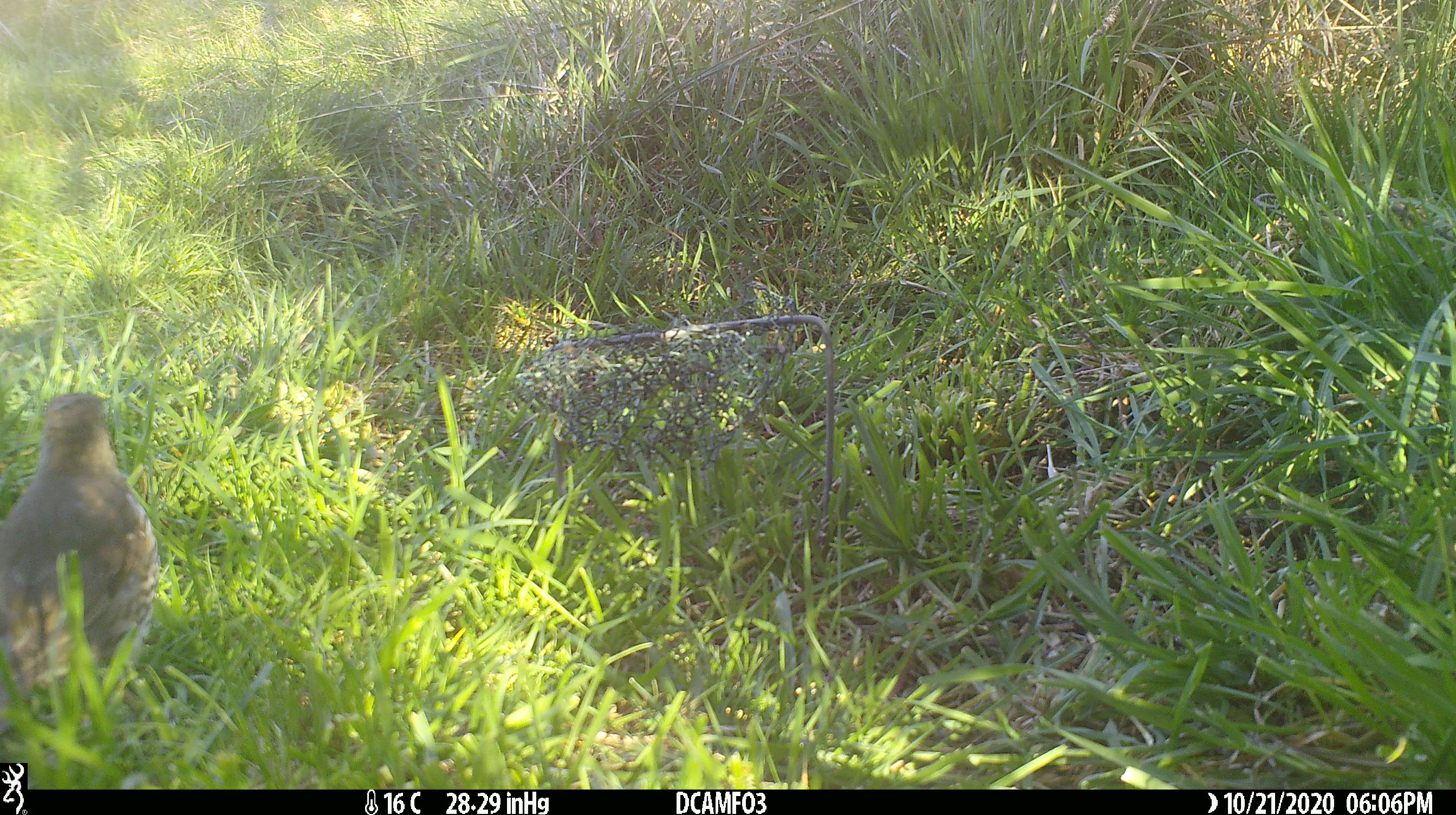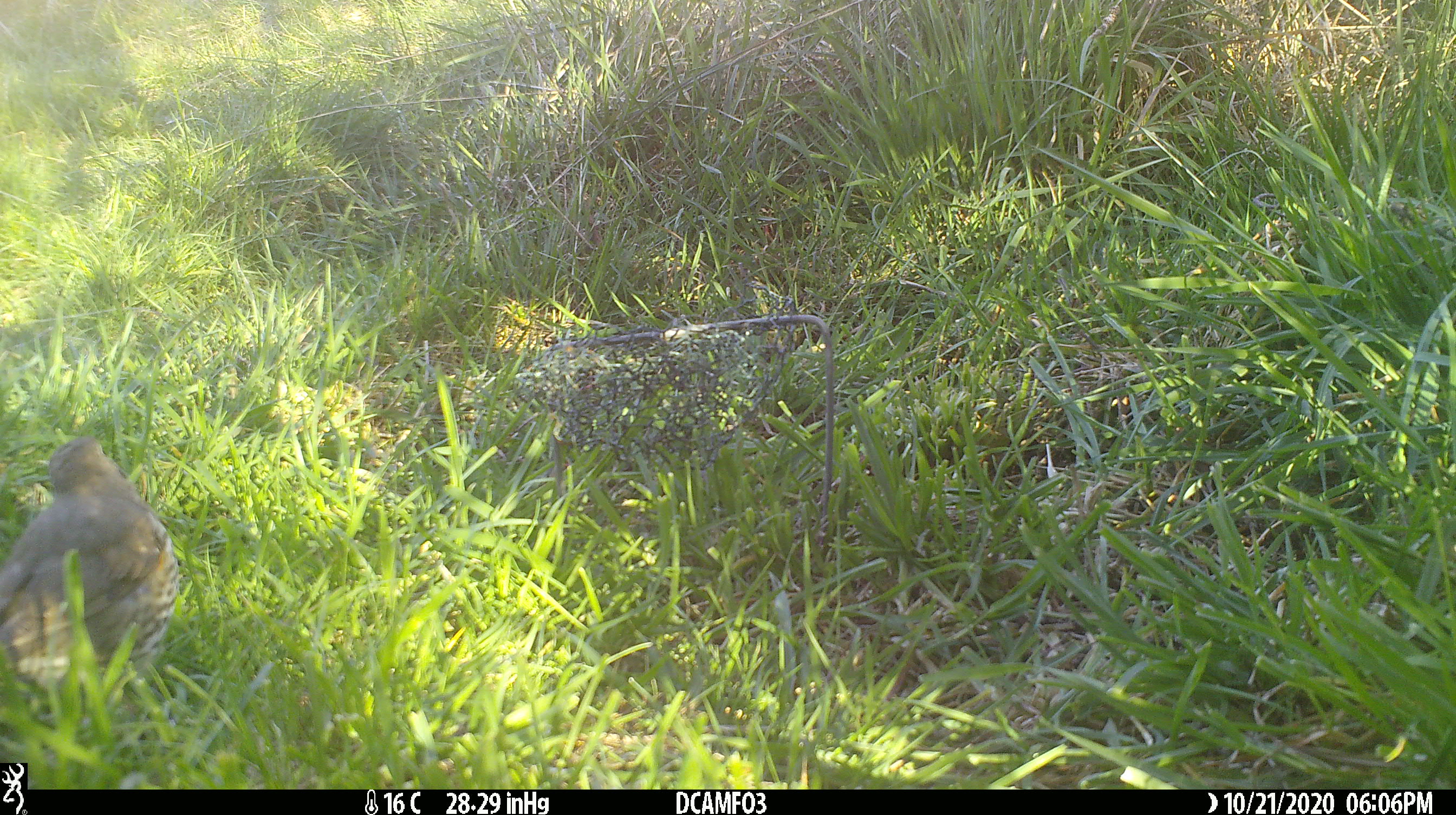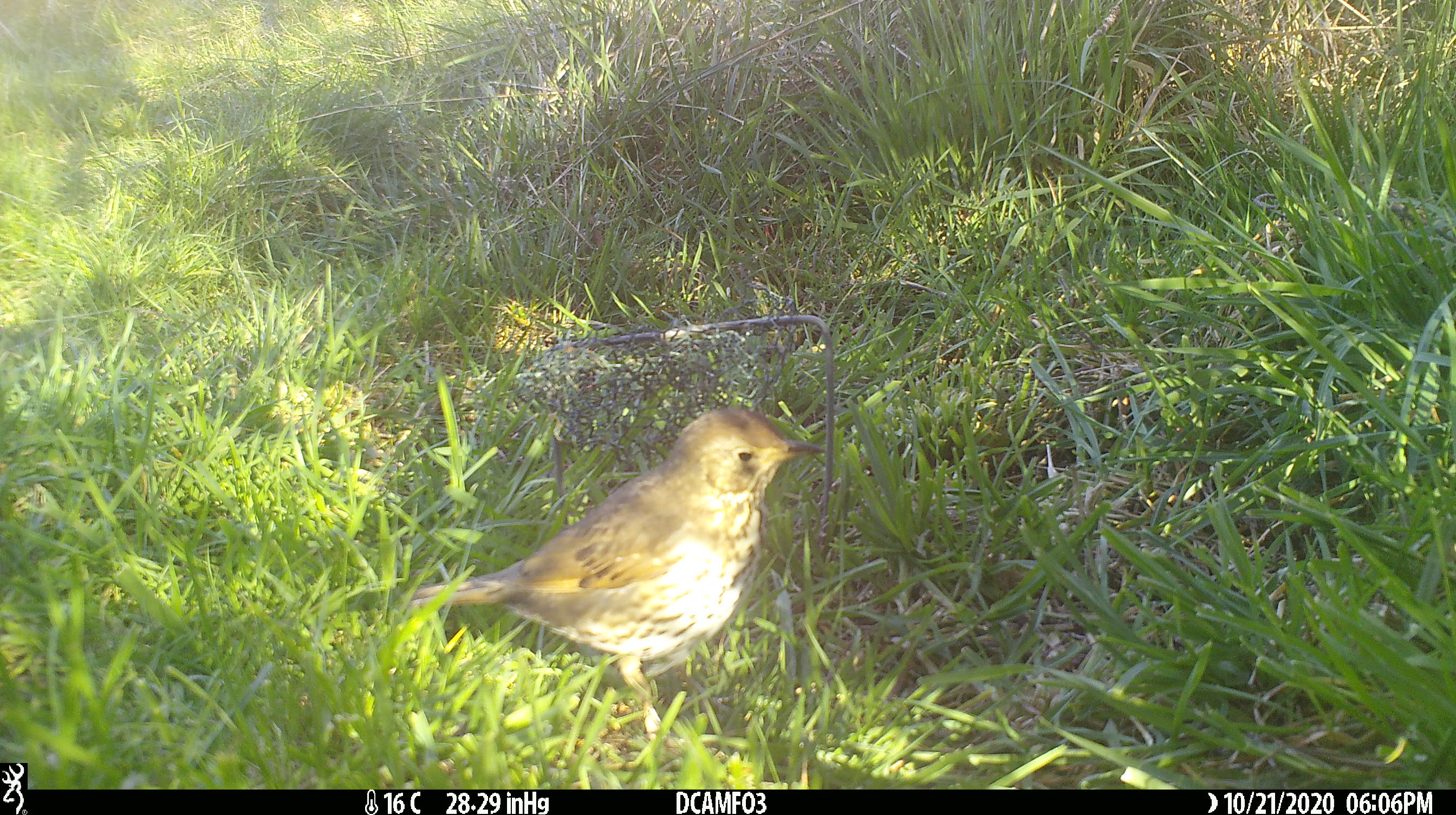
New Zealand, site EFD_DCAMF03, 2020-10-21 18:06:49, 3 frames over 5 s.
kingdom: Animalia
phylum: Chordata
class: Aves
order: Passeriformes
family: Turdidae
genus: Turdus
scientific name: Turdus philomelos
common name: song thrush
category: thrush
Thrush (song thrush) (Turdus philomelos).